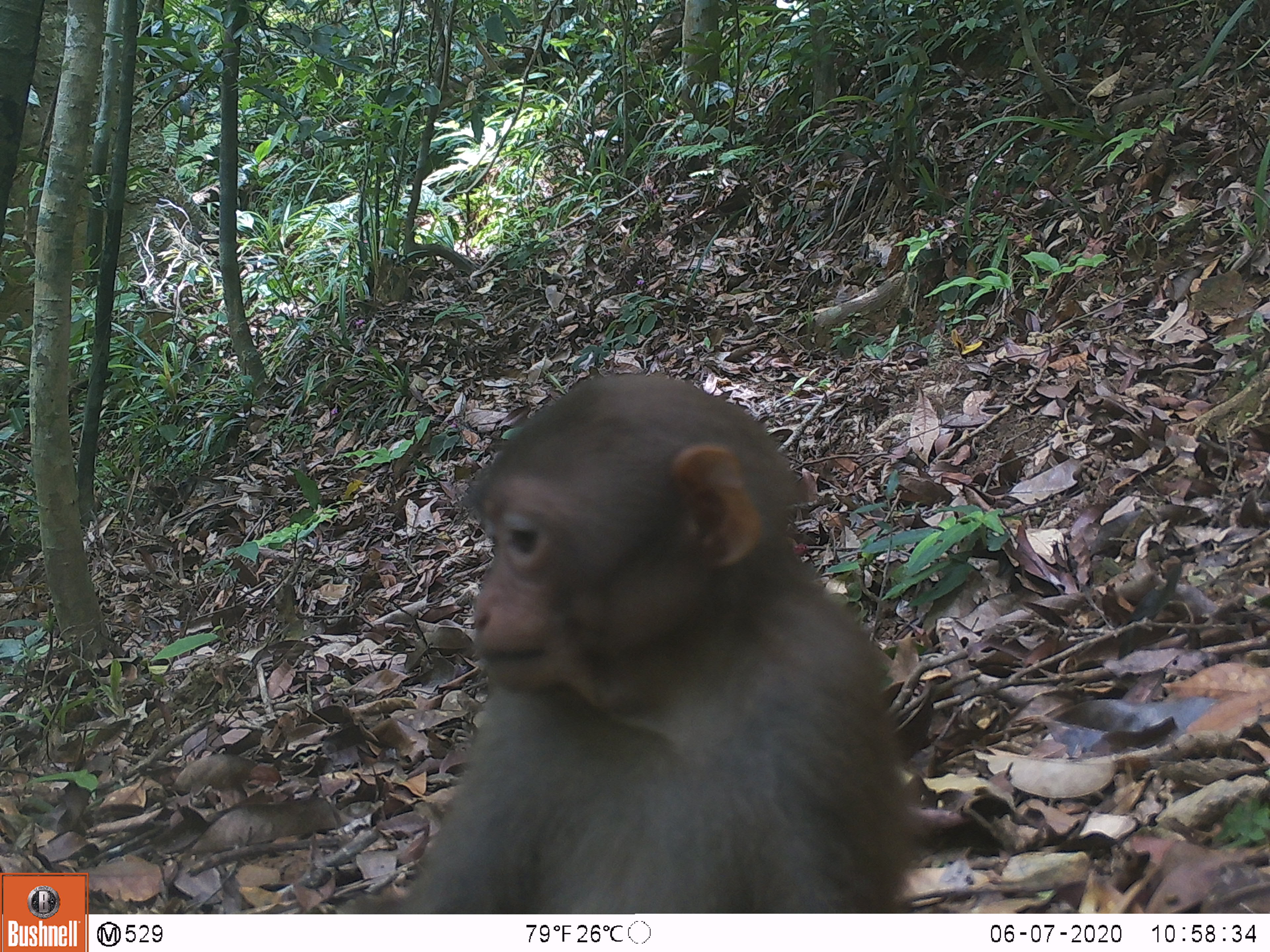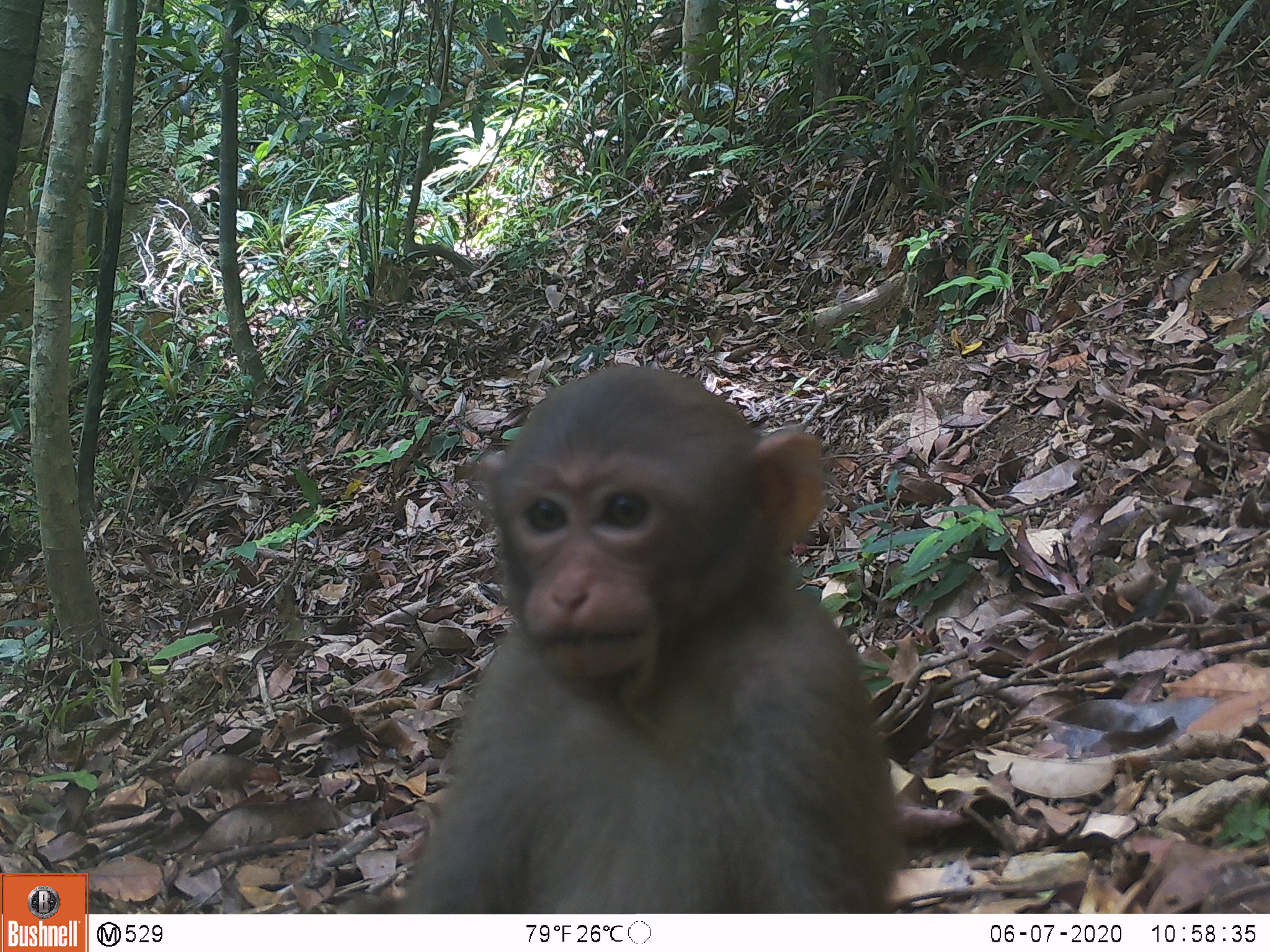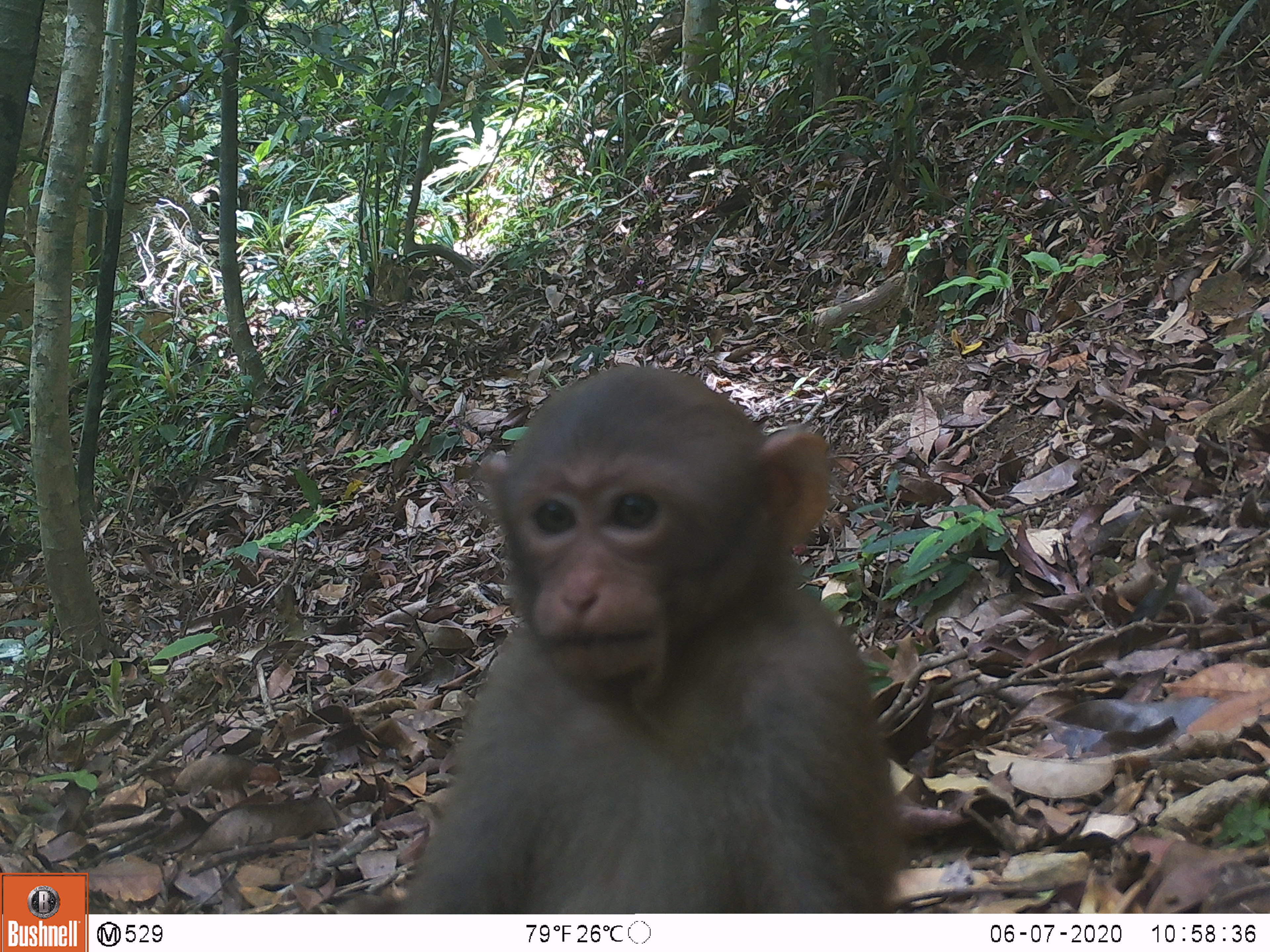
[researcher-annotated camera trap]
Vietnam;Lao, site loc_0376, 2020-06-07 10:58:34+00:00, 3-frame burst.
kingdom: Animalia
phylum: Chordata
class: Mammalia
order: Primates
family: Cercopithecidae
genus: Macaca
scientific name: Macaca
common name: macaques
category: assam or rhesus macaque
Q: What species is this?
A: Assam or rhesus macaque (macaques) (Macaca).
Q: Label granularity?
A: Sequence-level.